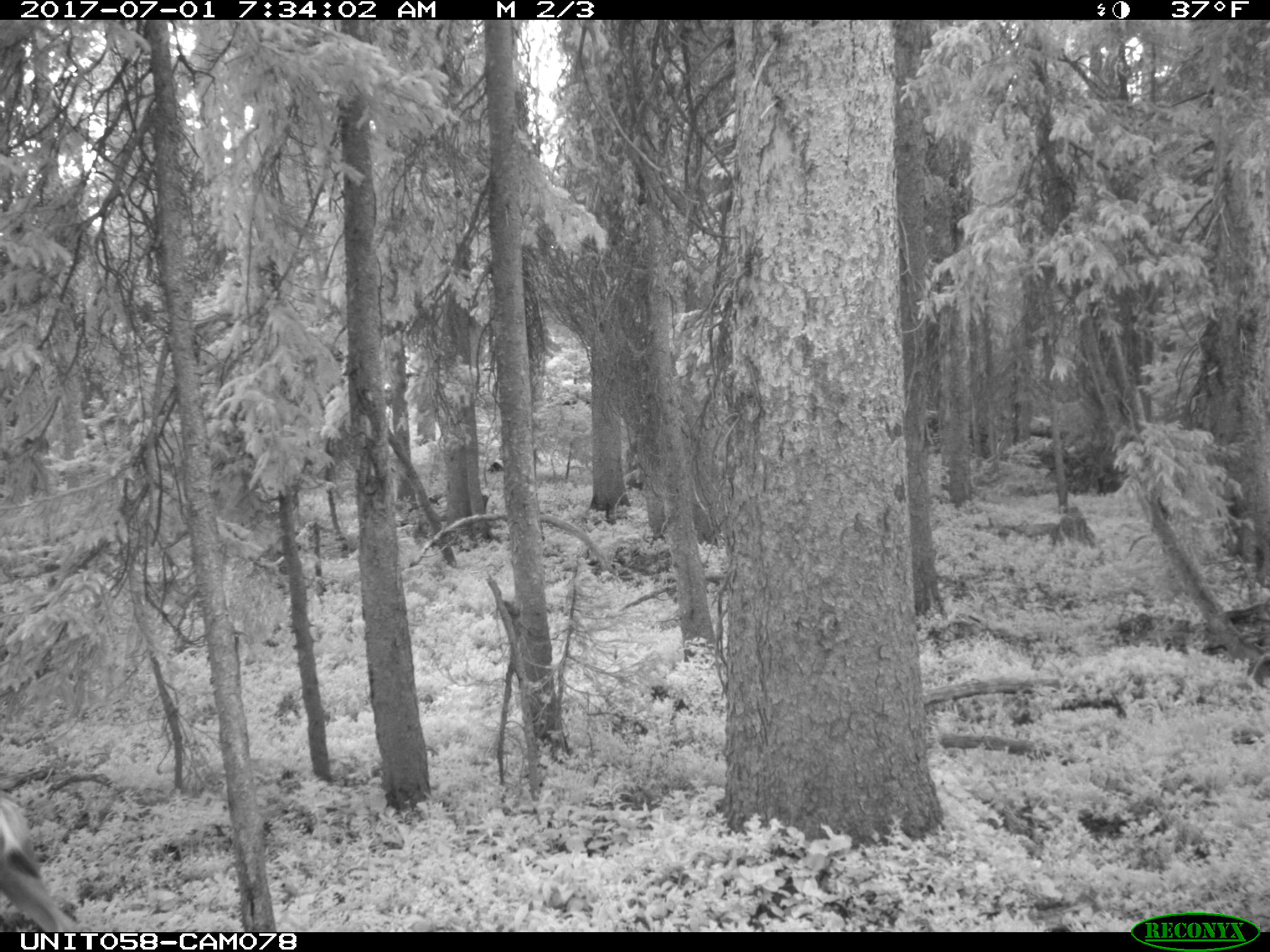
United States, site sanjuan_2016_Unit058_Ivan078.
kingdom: Animalia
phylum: Chordata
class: Mammalia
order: Artiodactyla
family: Cervidae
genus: Odocoileus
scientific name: Odocoileus hemionus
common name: mule deer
Odocoileus hemionus (mule deer).